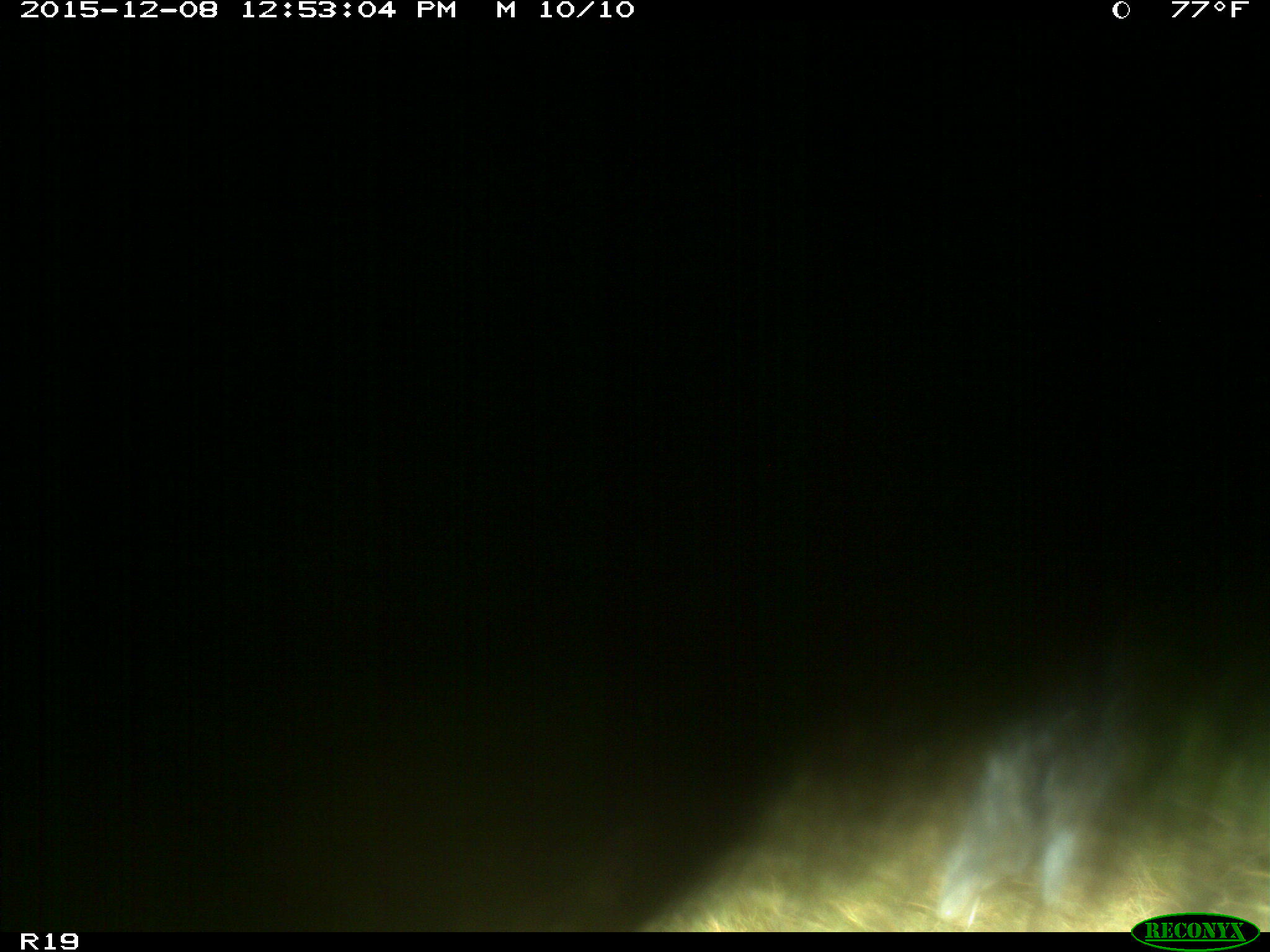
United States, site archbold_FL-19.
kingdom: Animalia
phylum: Chordata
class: Mammalia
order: Artiodactyla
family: Bovidae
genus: Bos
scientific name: Bos taurus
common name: domestic cow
Bos taurus (domestic cow).